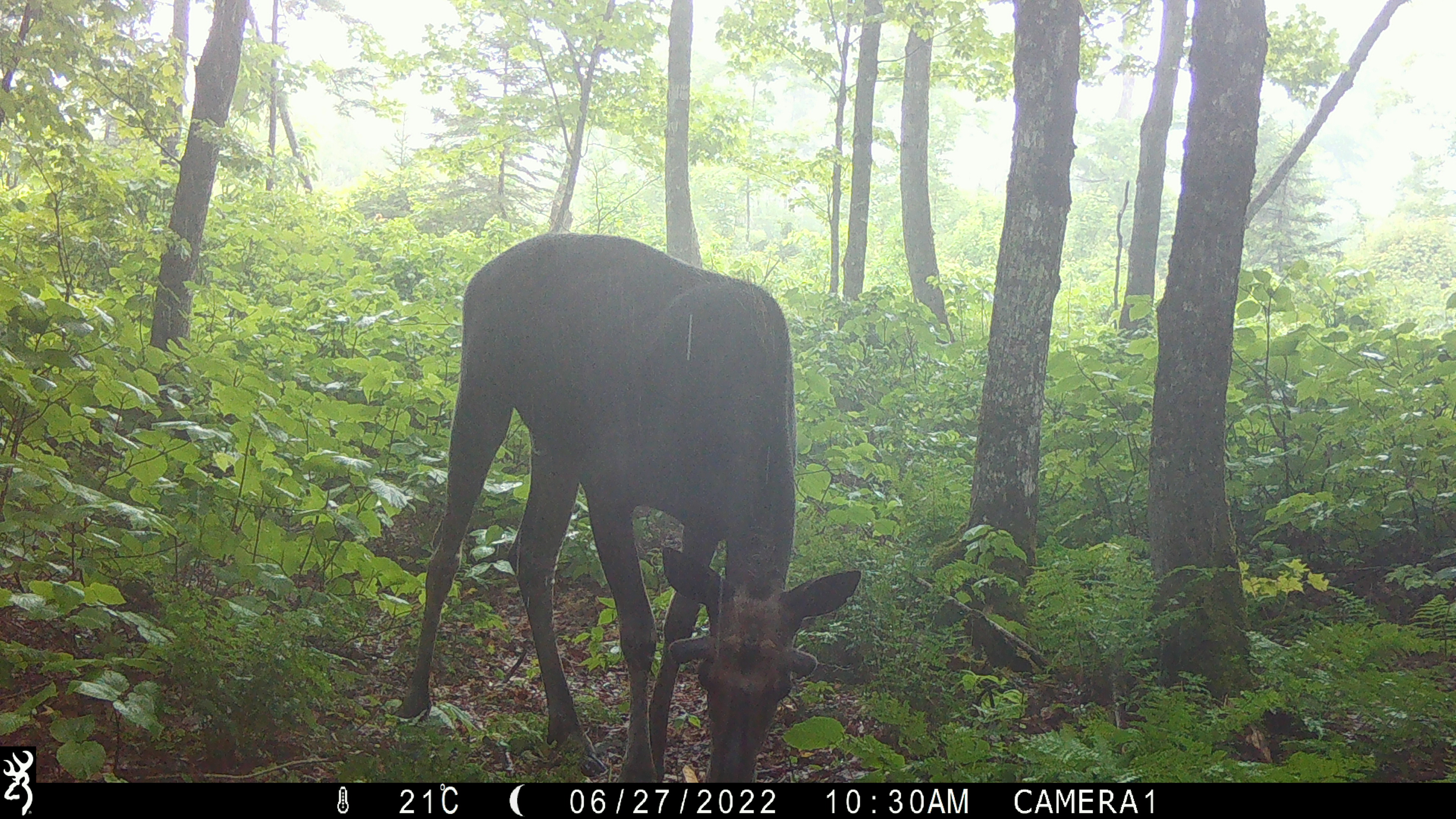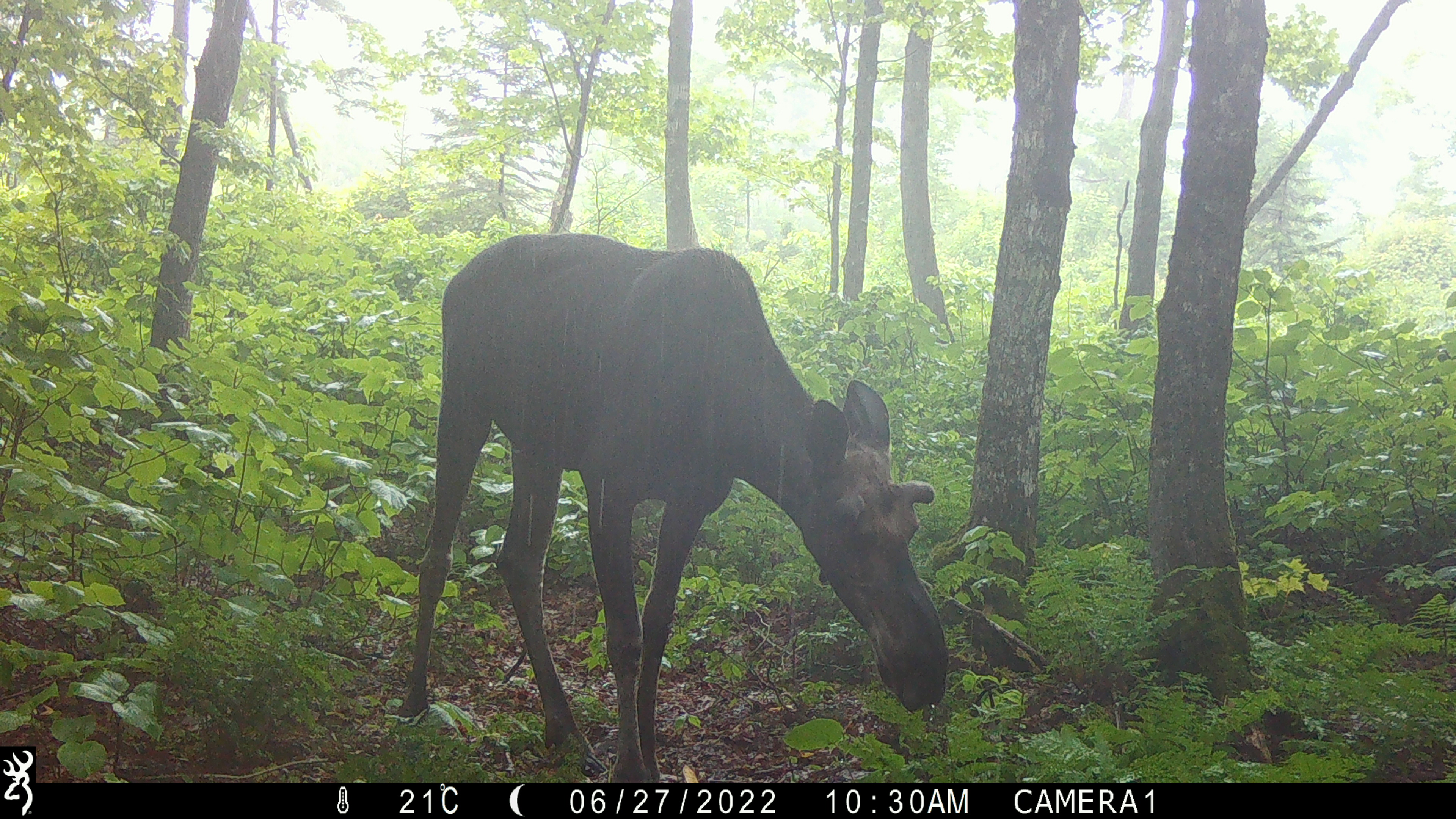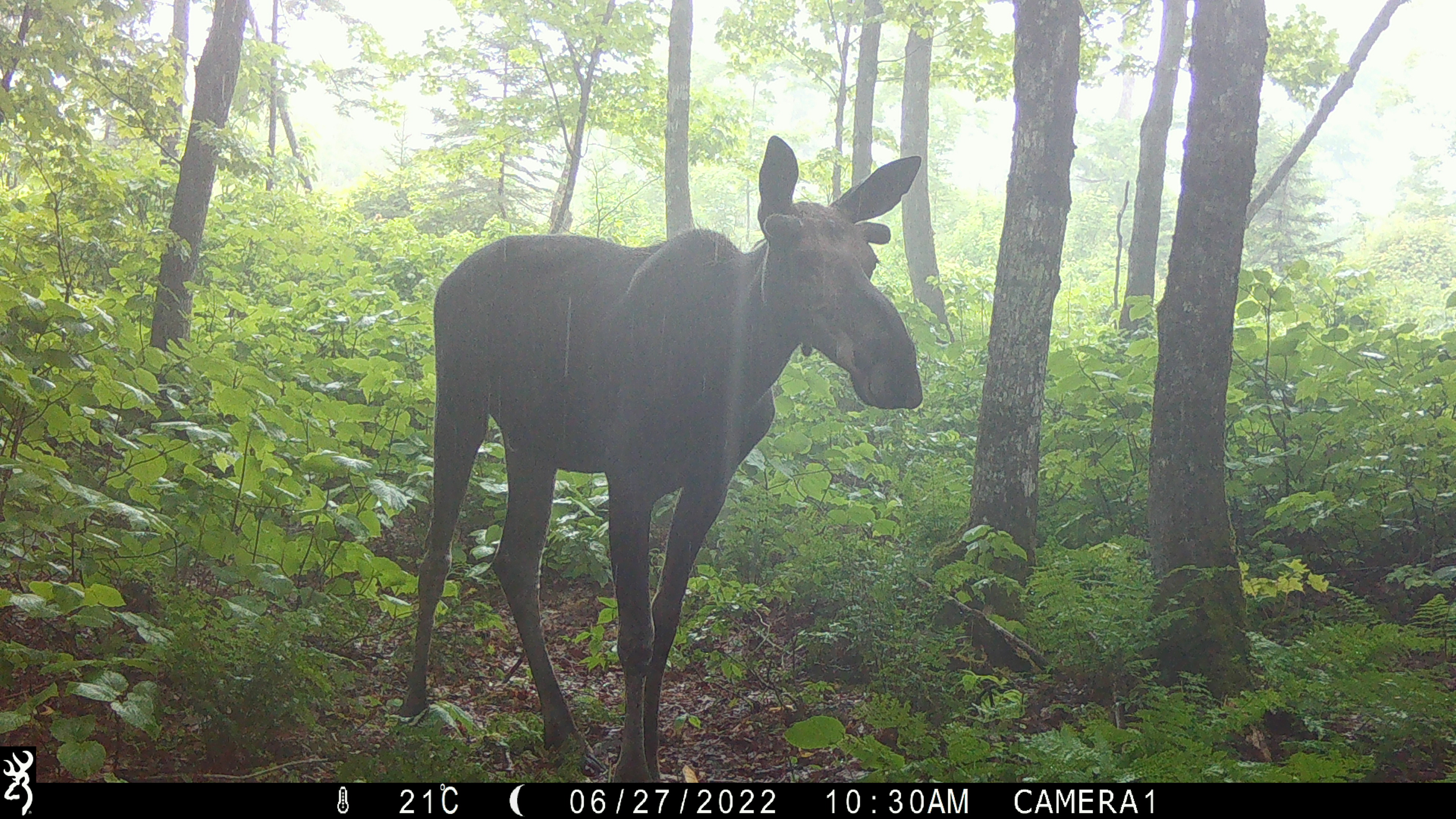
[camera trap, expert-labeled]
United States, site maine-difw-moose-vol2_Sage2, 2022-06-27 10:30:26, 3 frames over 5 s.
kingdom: Animalia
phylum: Chordata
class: Mammalia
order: Artiodactyla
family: Cervidae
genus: Alces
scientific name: Alces alces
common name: moose